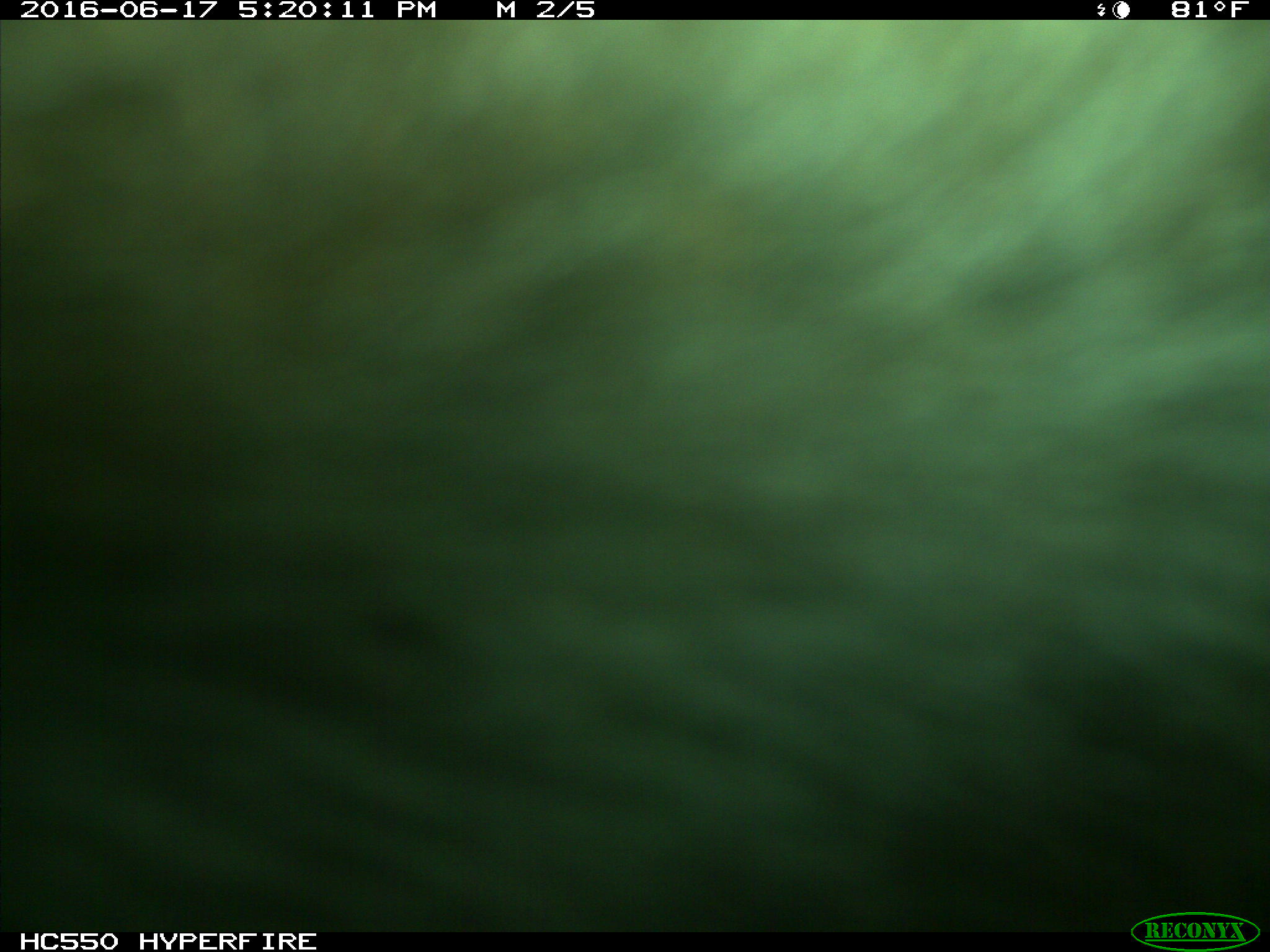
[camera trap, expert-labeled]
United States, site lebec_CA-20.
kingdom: Animalia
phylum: Chordata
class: Mammalia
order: Artiodactyla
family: Bovidae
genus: Bos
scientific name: Bos taurus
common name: domestic cow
Bos taurus (domestic cow).